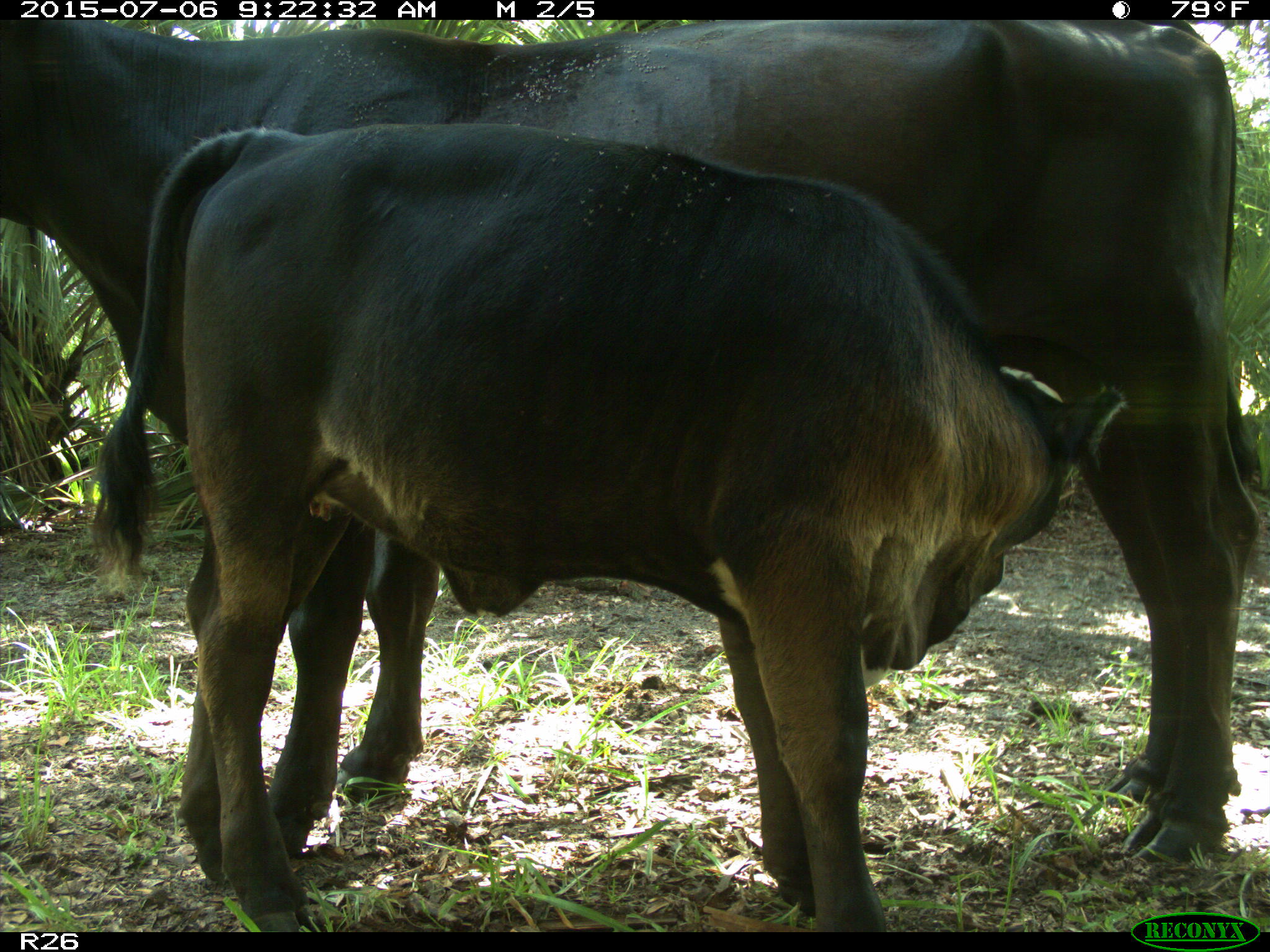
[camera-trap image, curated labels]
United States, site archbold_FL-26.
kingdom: Animalia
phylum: Chordata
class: Mammalia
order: Artiodactyla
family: Bovidae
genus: Bos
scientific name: Bos taurus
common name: domestic cow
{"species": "Bos taurus (domestic cow)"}